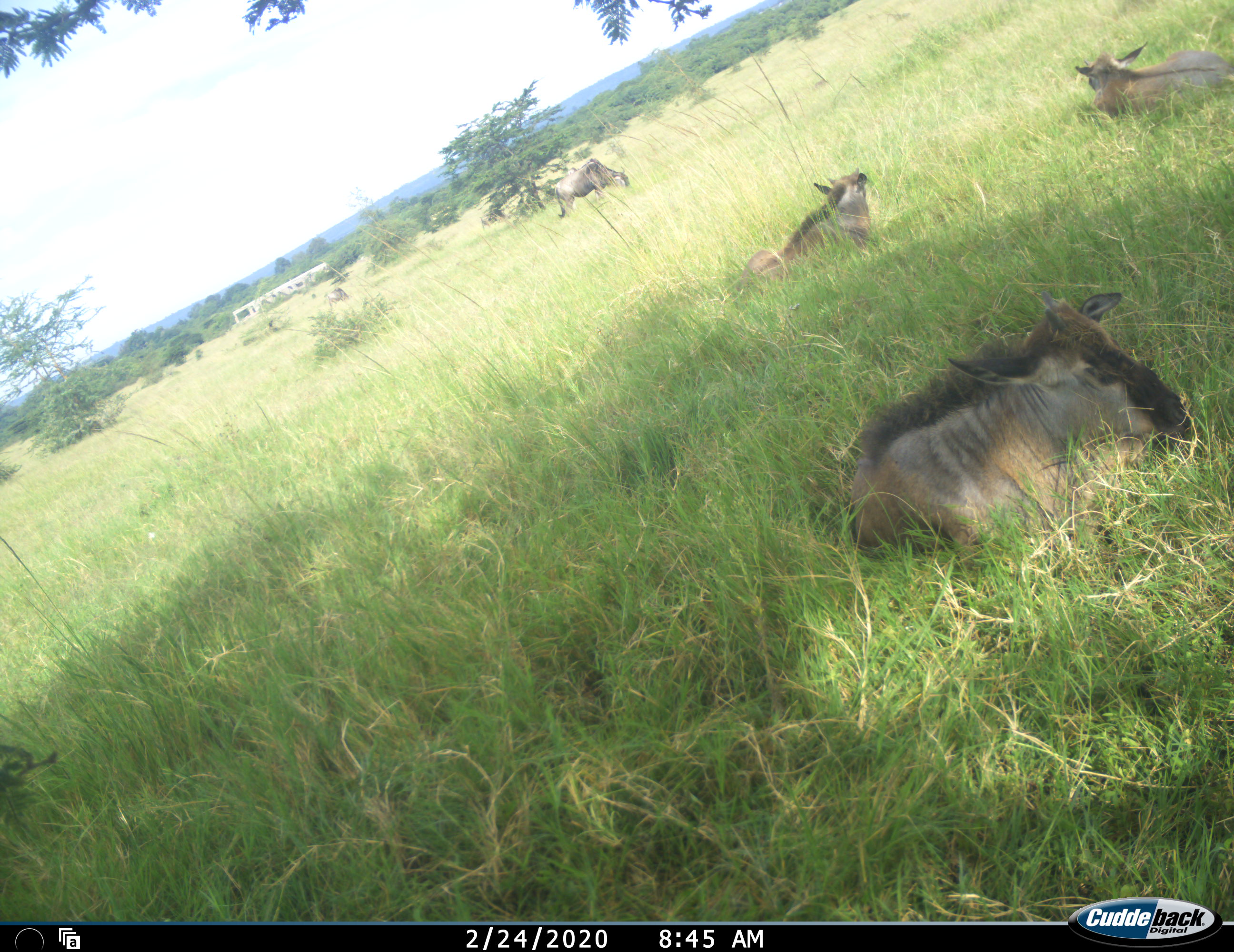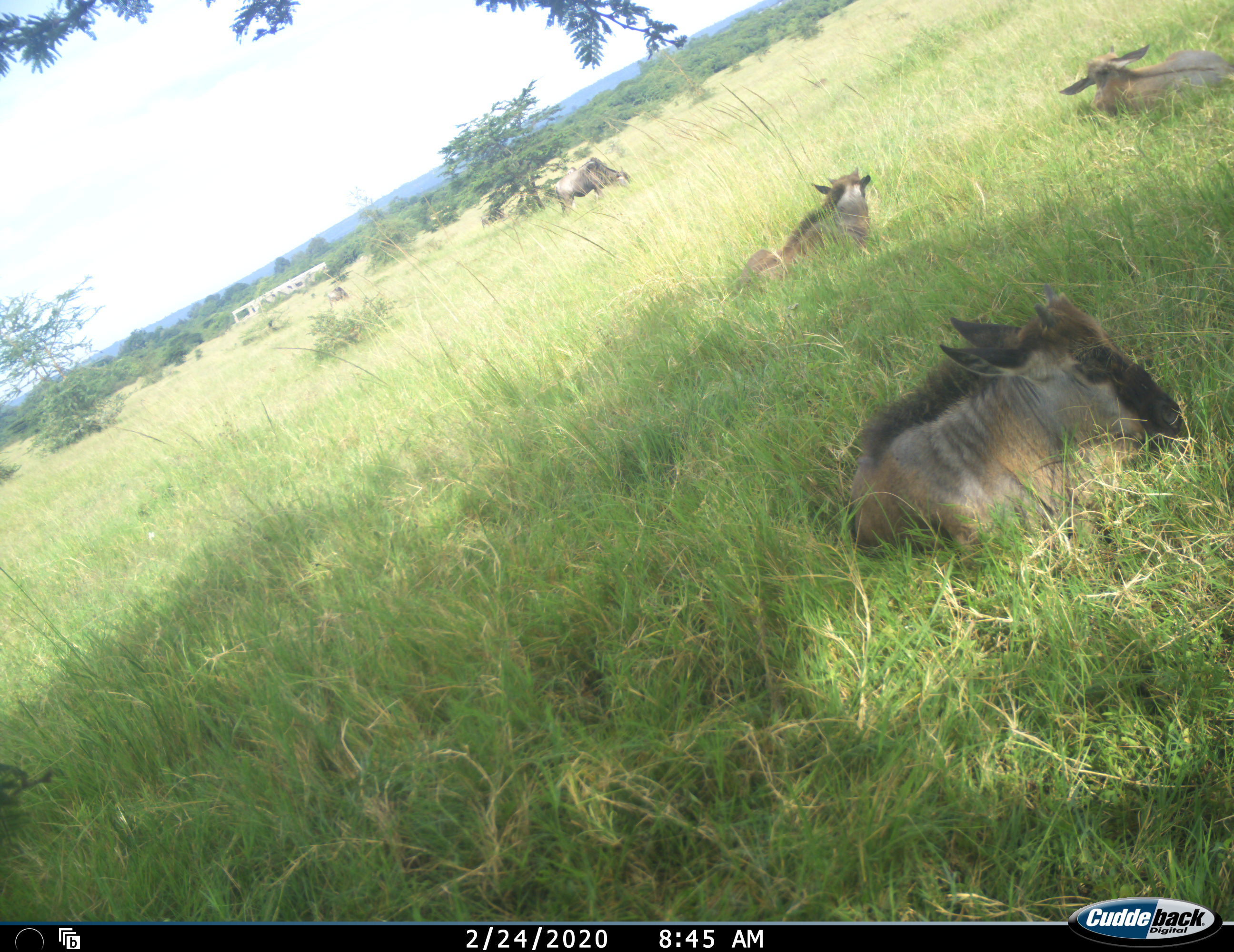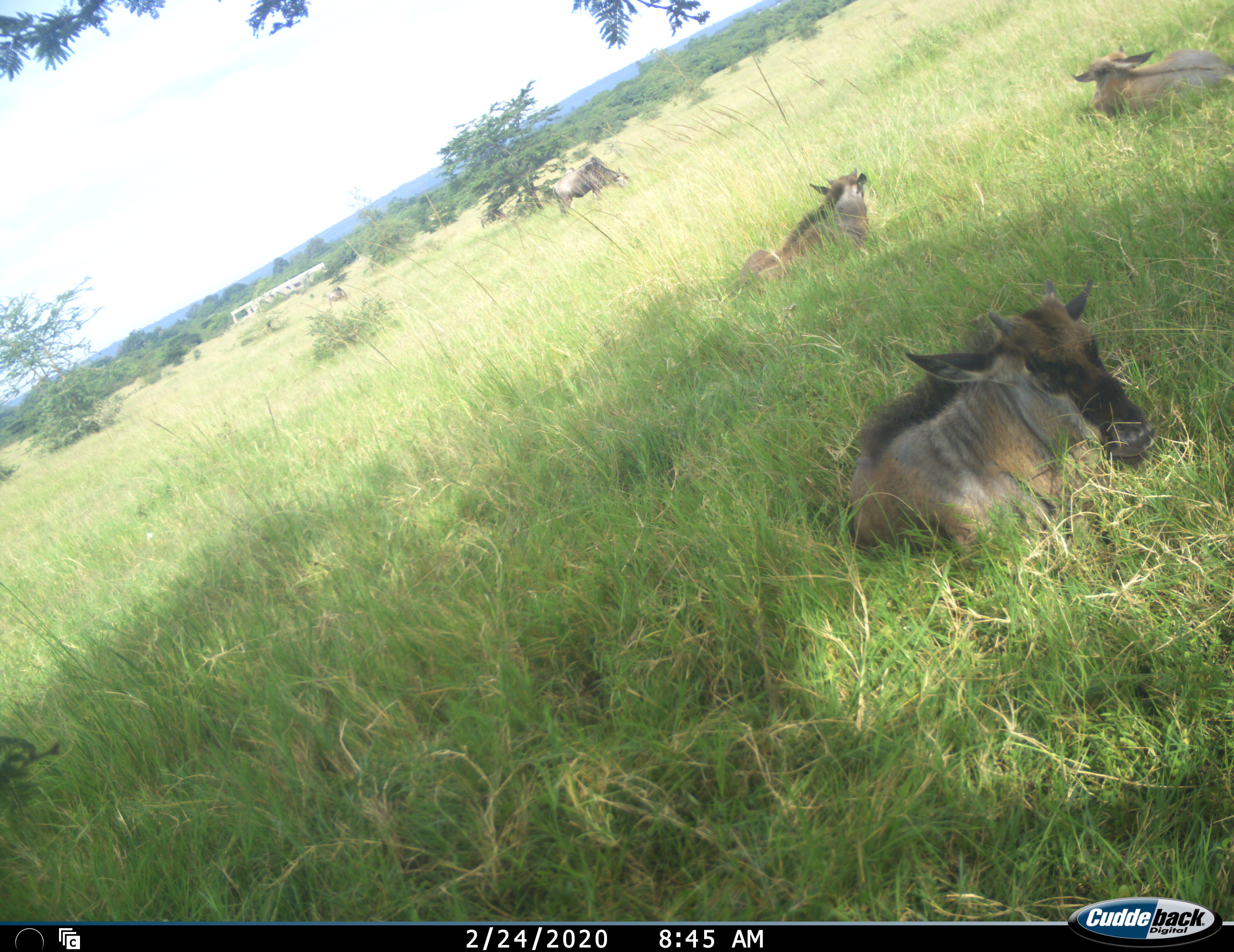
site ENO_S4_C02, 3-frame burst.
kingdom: Animalia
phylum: Chordata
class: Mammalia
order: Artiodactyla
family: Bovidae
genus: Connochaetes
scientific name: Connochaetes taurinus taurinus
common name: blue wildebeest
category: wildebeestblue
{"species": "wildebeestblue (blue wildebeest) (Connochaetes taurinus taurinus)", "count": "4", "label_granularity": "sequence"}